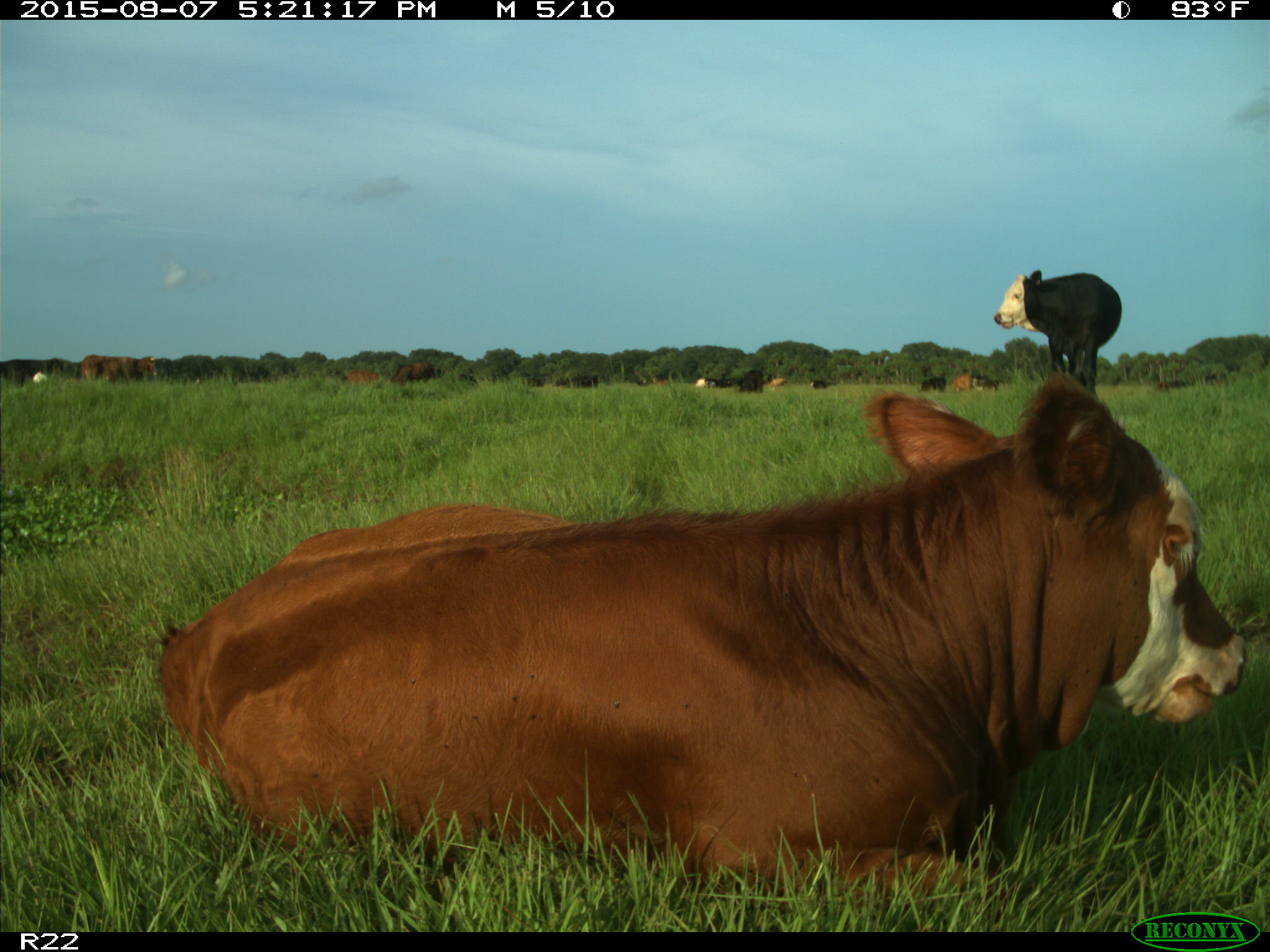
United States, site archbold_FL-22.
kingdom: Animalia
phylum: Chordata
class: Mammalia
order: Artiodactyla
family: Bovidae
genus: Bos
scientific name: Bos taurus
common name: domestic cow